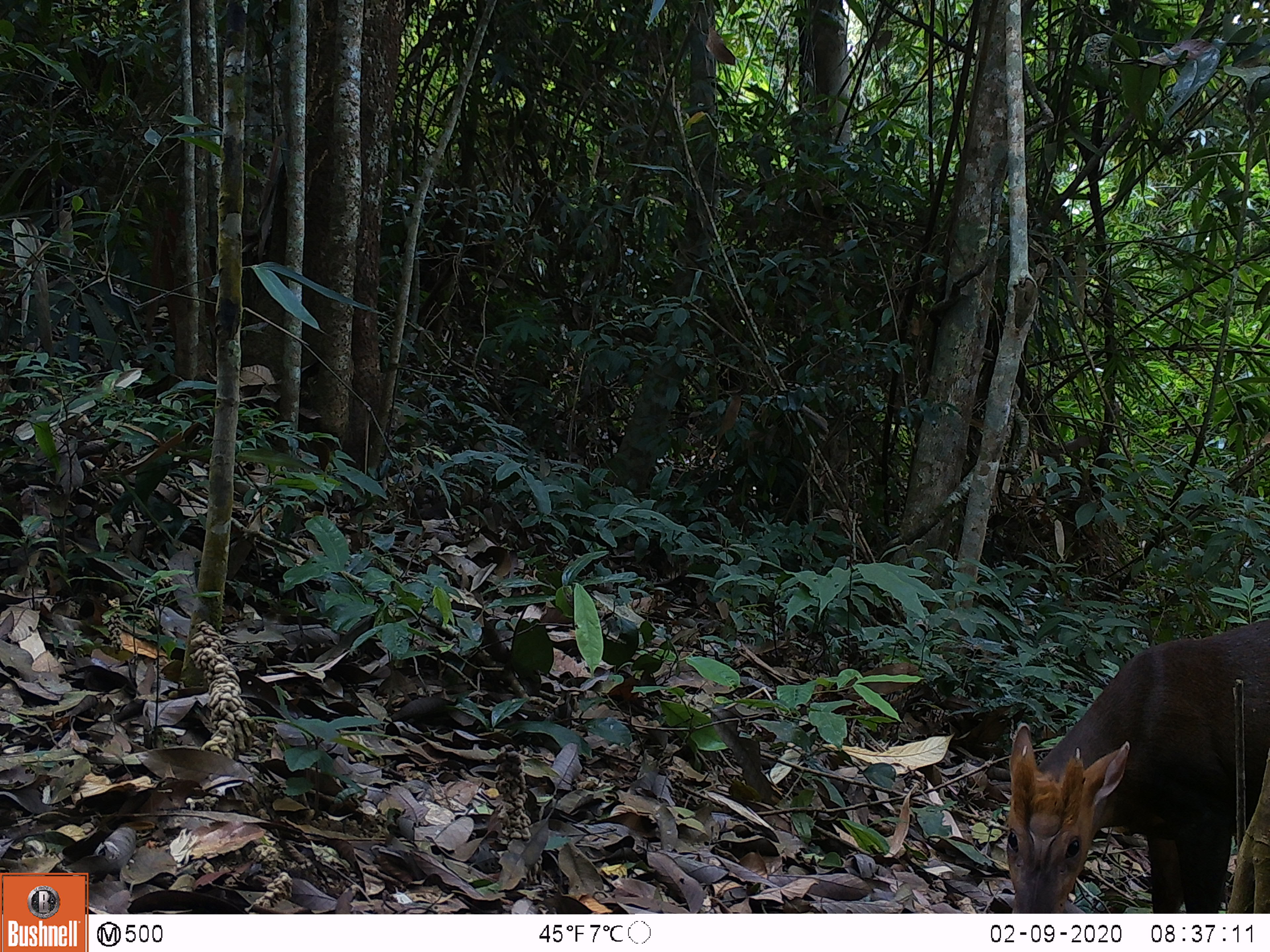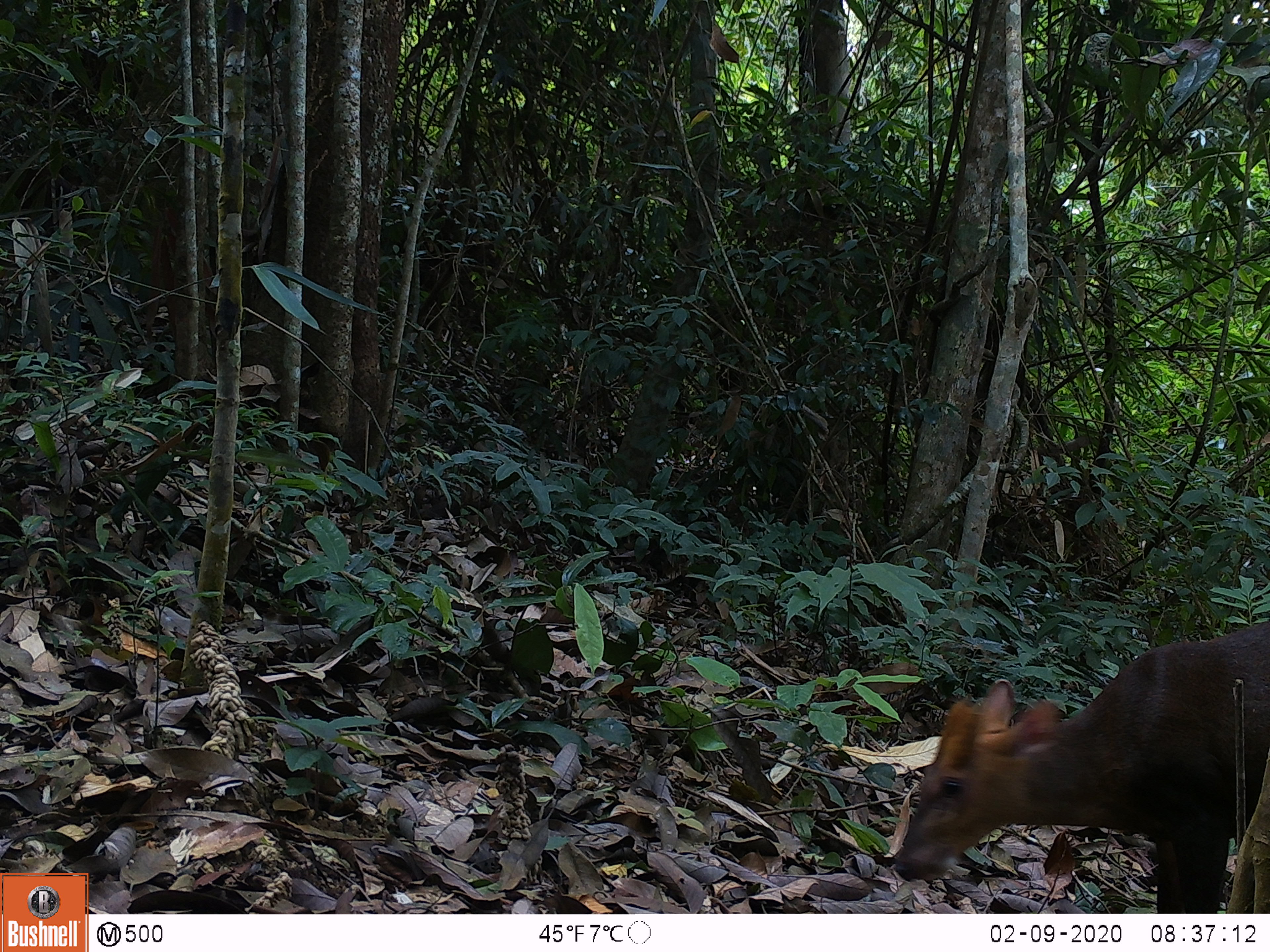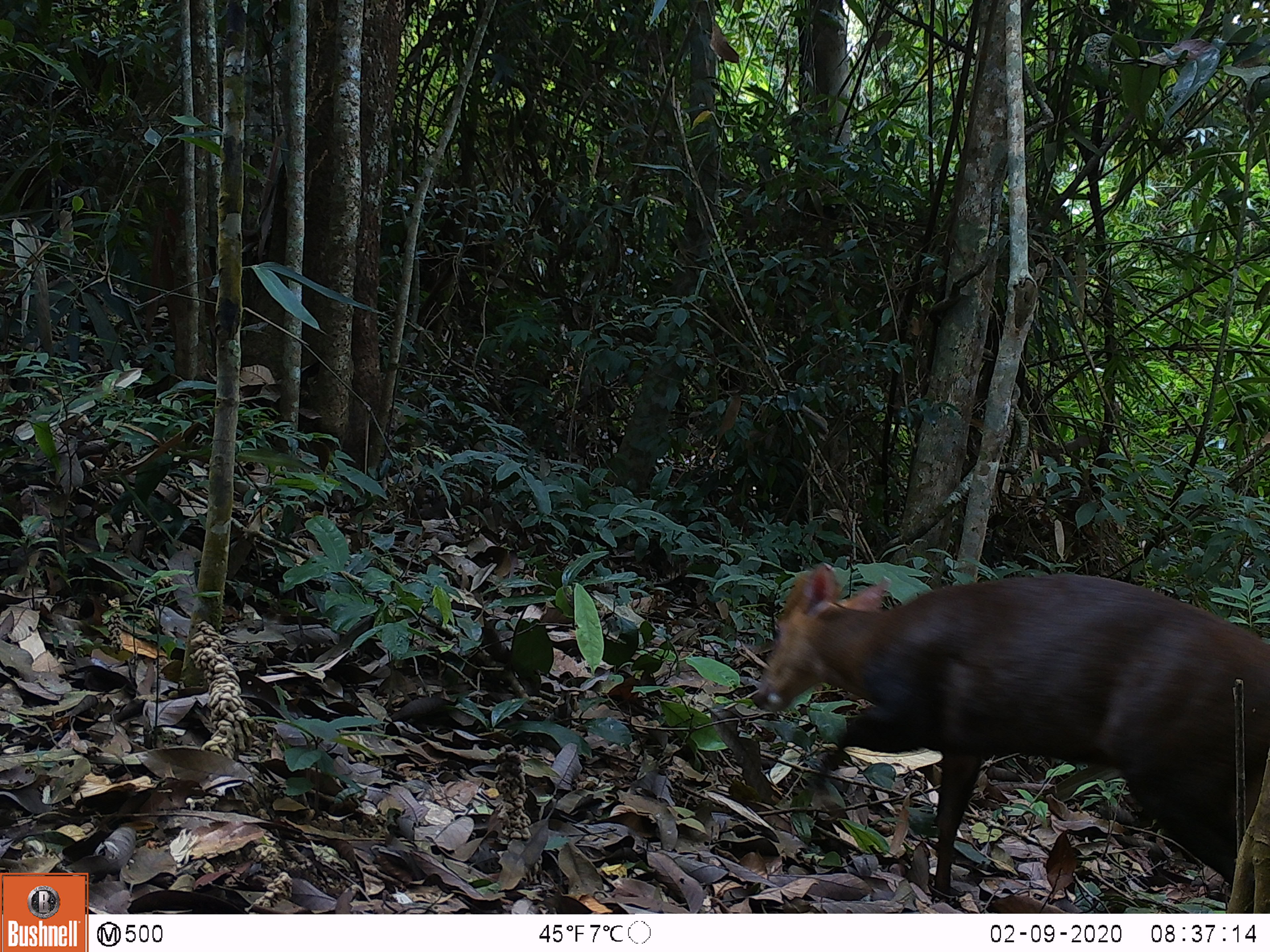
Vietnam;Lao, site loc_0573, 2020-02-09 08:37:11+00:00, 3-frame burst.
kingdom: Animalia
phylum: Chordata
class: Mammalia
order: Artiodactyla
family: Cervidae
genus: Muntiacus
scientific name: Muntiacus rooseveltorum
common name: roosevelt's muntjac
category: roosevelts muntjac group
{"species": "roosevelts muntjac group (roosevelt's muntjac) (Muntiacus rooseveltorum)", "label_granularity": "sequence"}